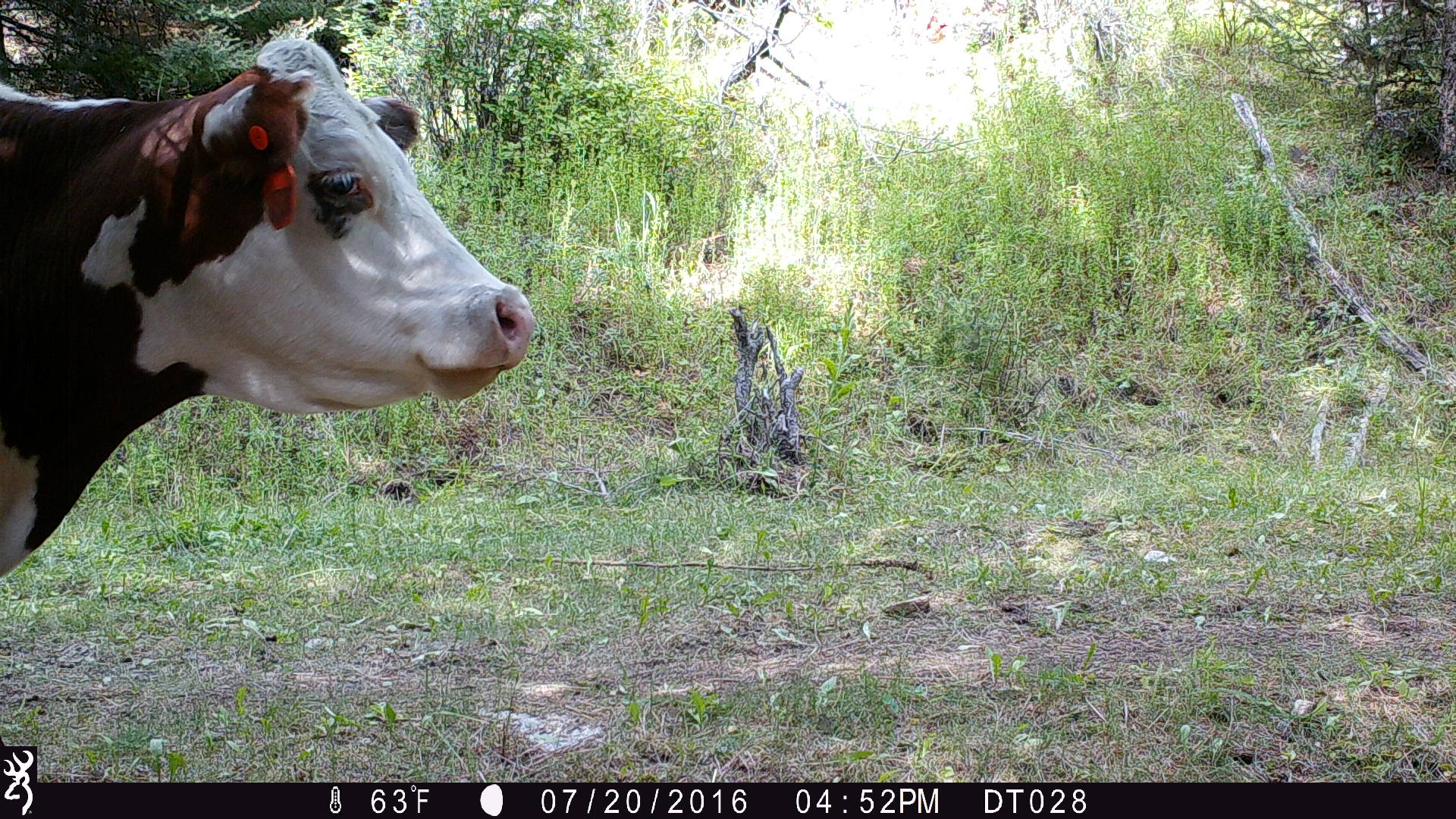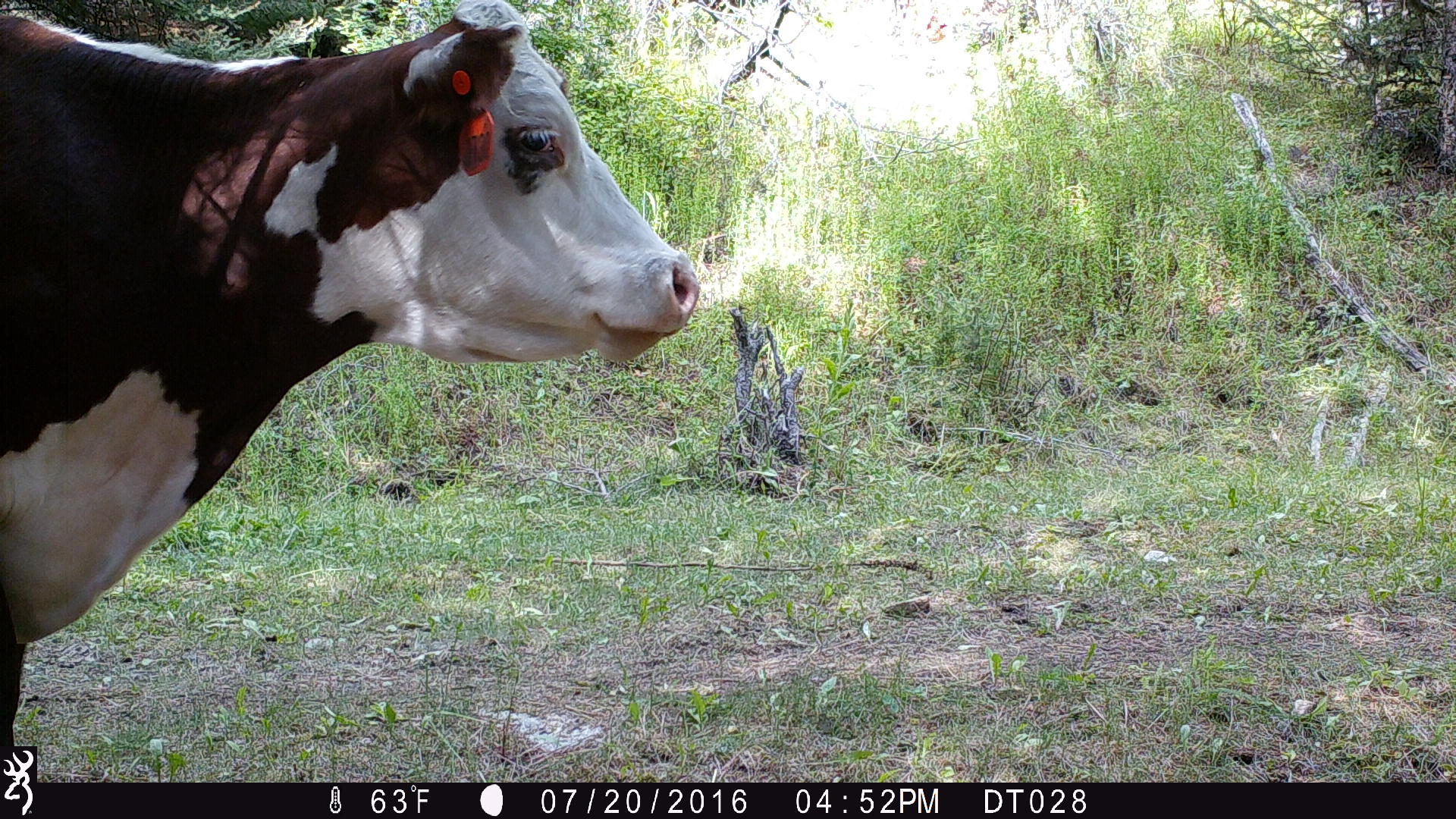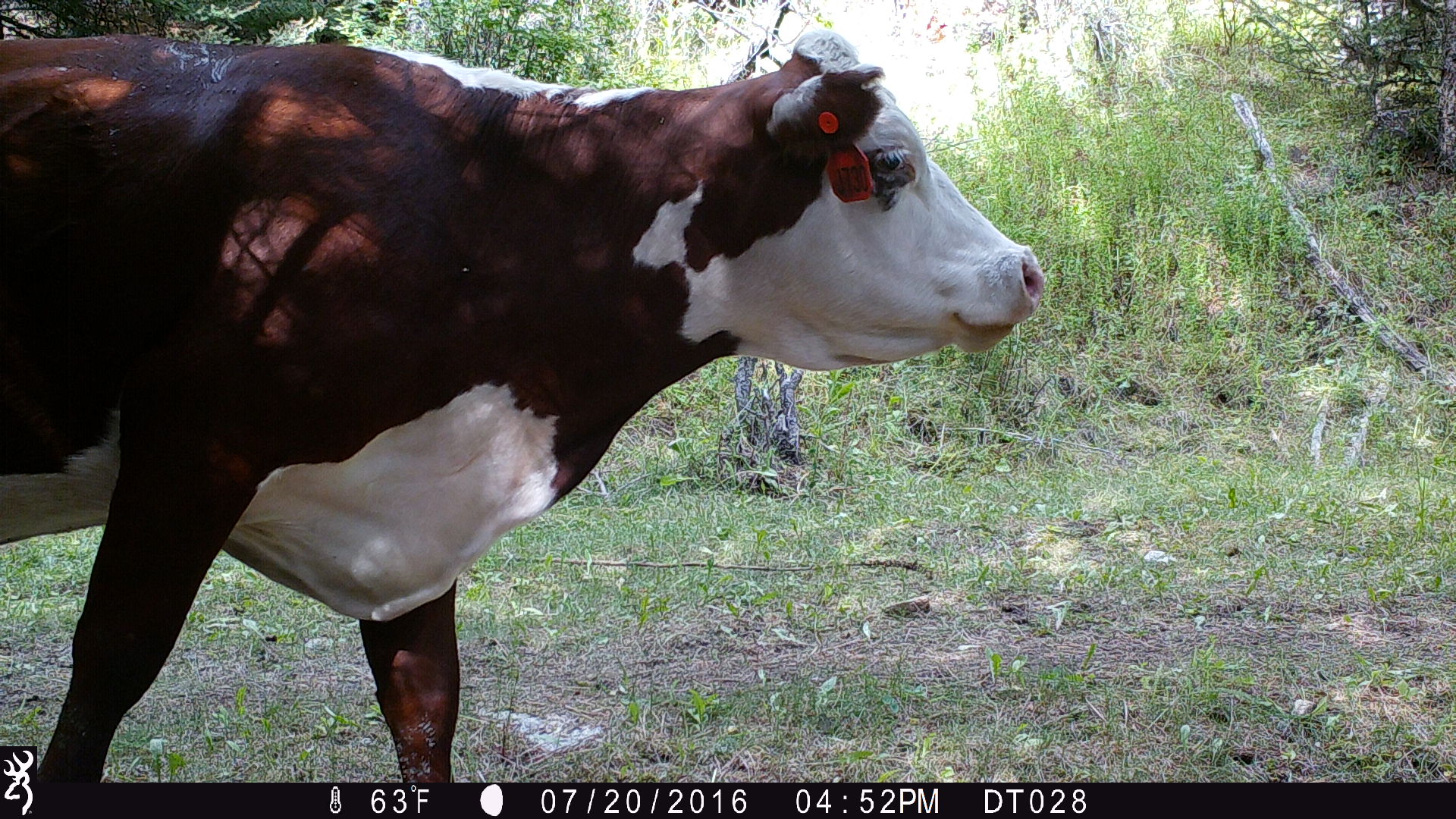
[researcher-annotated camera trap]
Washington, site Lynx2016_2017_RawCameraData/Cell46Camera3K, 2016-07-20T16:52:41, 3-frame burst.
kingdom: Animalia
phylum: Chordata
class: Mammalia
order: Artiodactyla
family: Bovidae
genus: Bos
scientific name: Bos taurus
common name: domestic cattle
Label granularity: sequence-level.